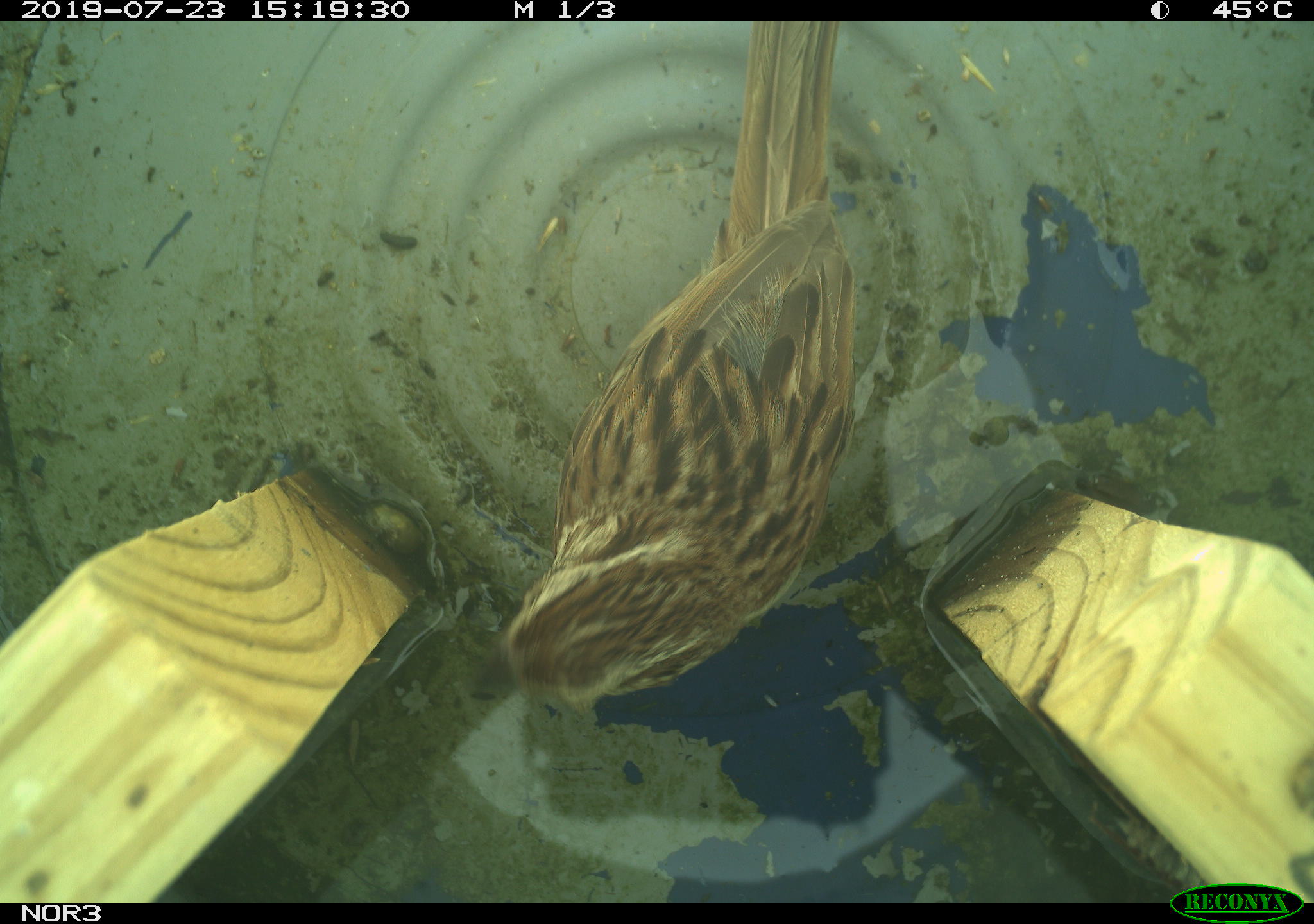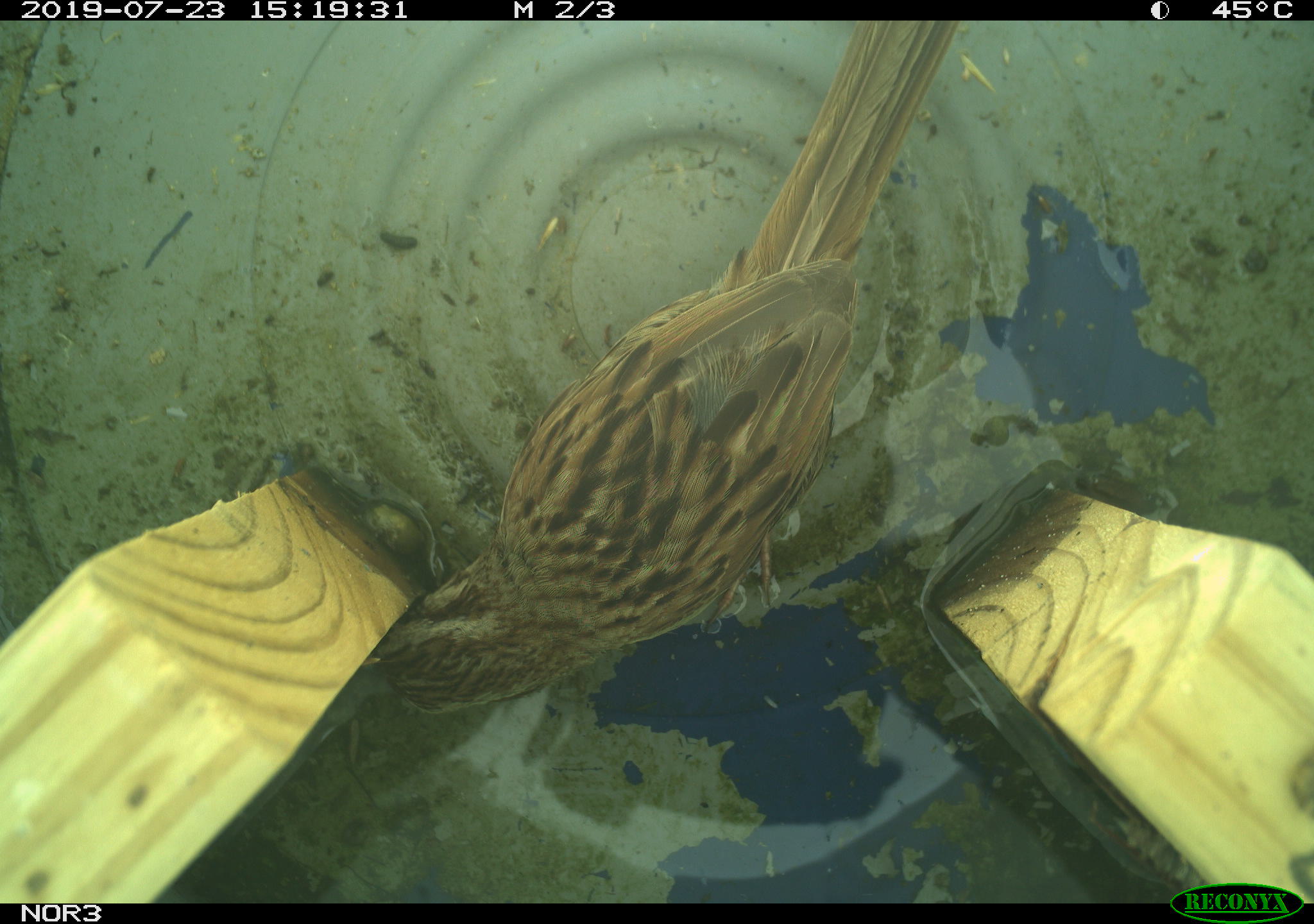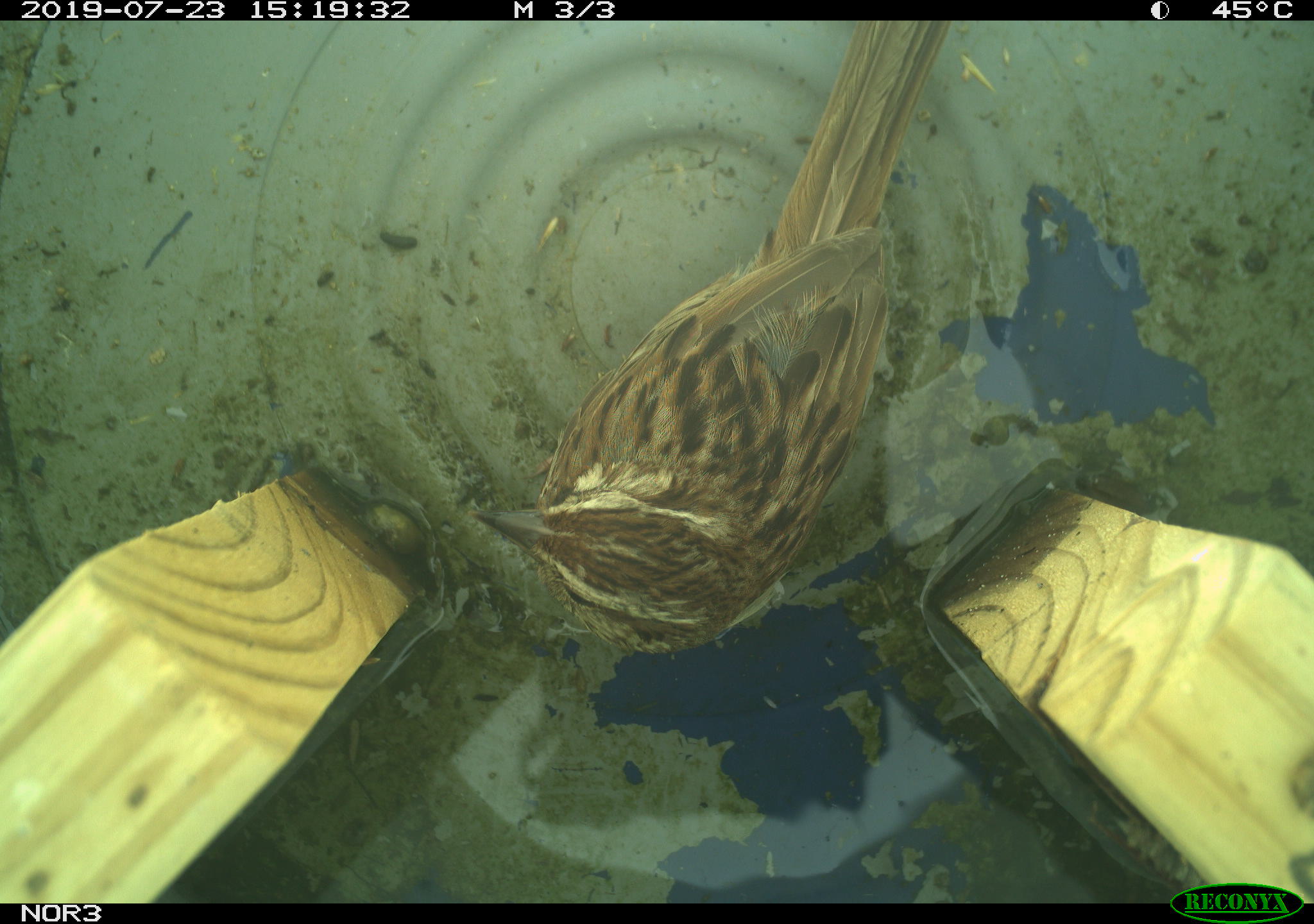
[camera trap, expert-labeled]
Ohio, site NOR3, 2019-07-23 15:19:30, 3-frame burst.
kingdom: Animalia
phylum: Chordata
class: Aves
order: Passeriformes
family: Passerellidae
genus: Melospiza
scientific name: Melospiza melodia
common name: song sparrow